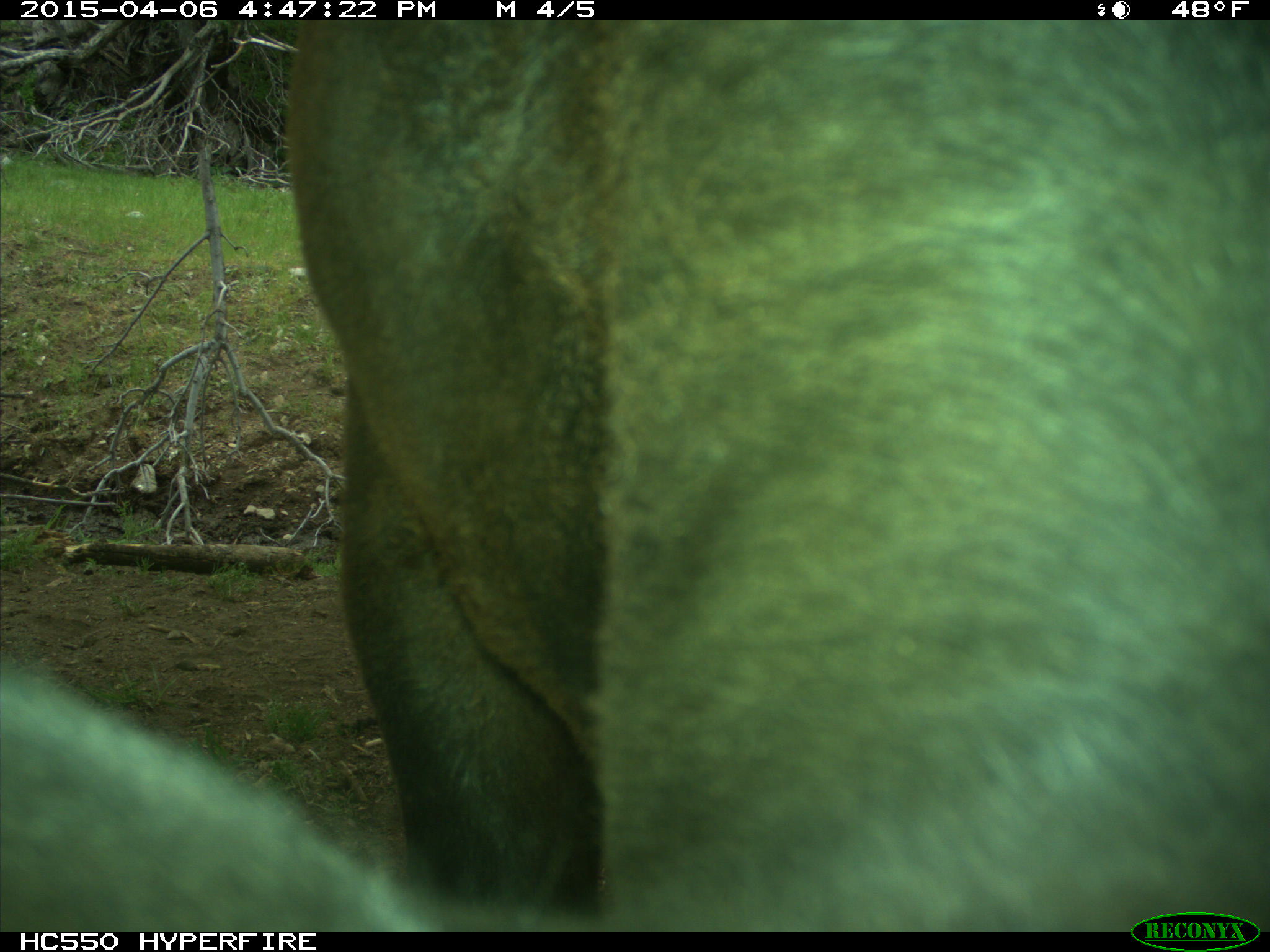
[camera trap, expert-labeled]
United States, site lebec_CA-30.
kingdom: Animalia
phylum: Chordata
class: Mammalia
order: Artiodactyla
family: Bovidae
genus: Bos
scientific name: Bos taurus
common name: domestic cow